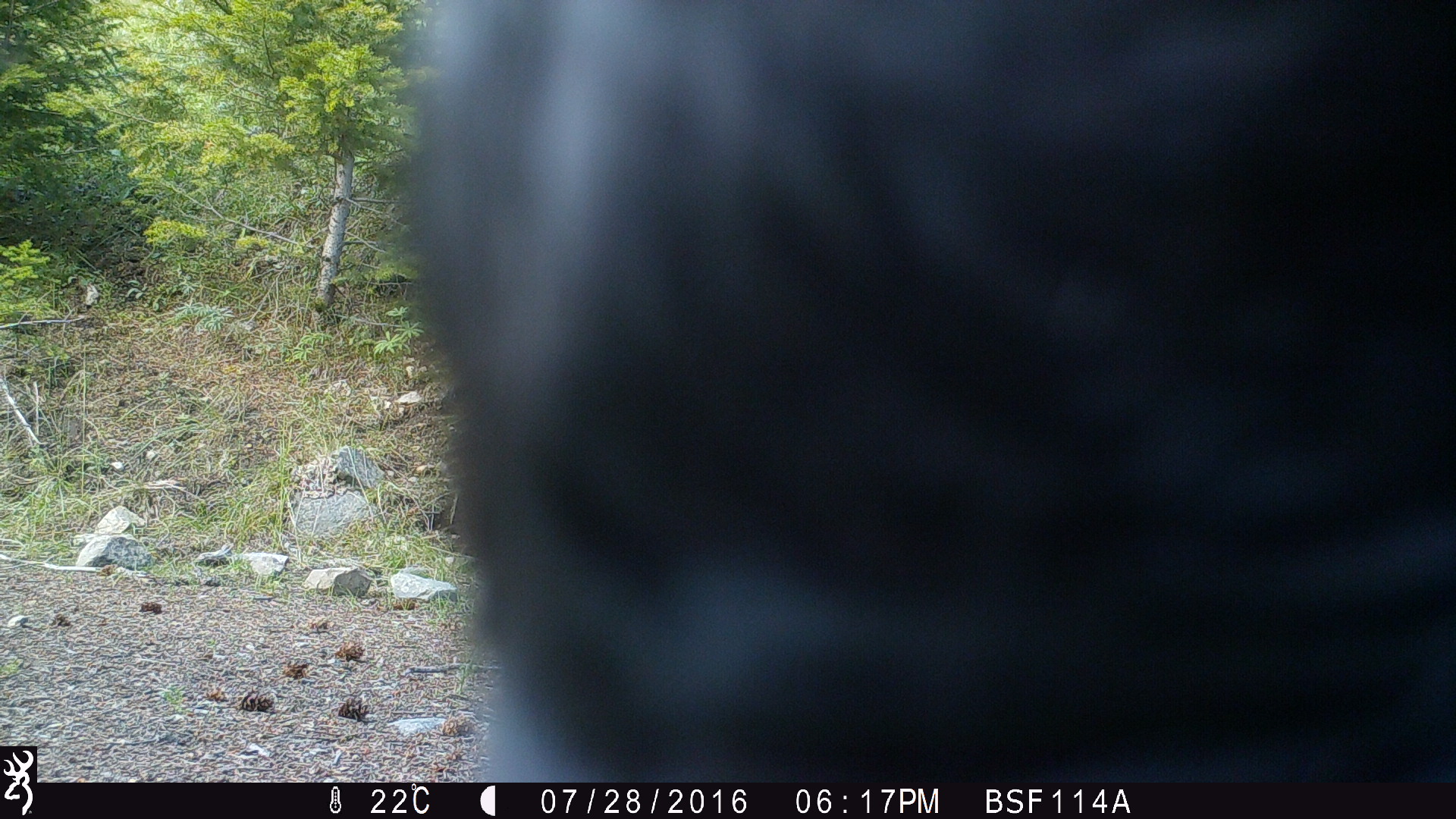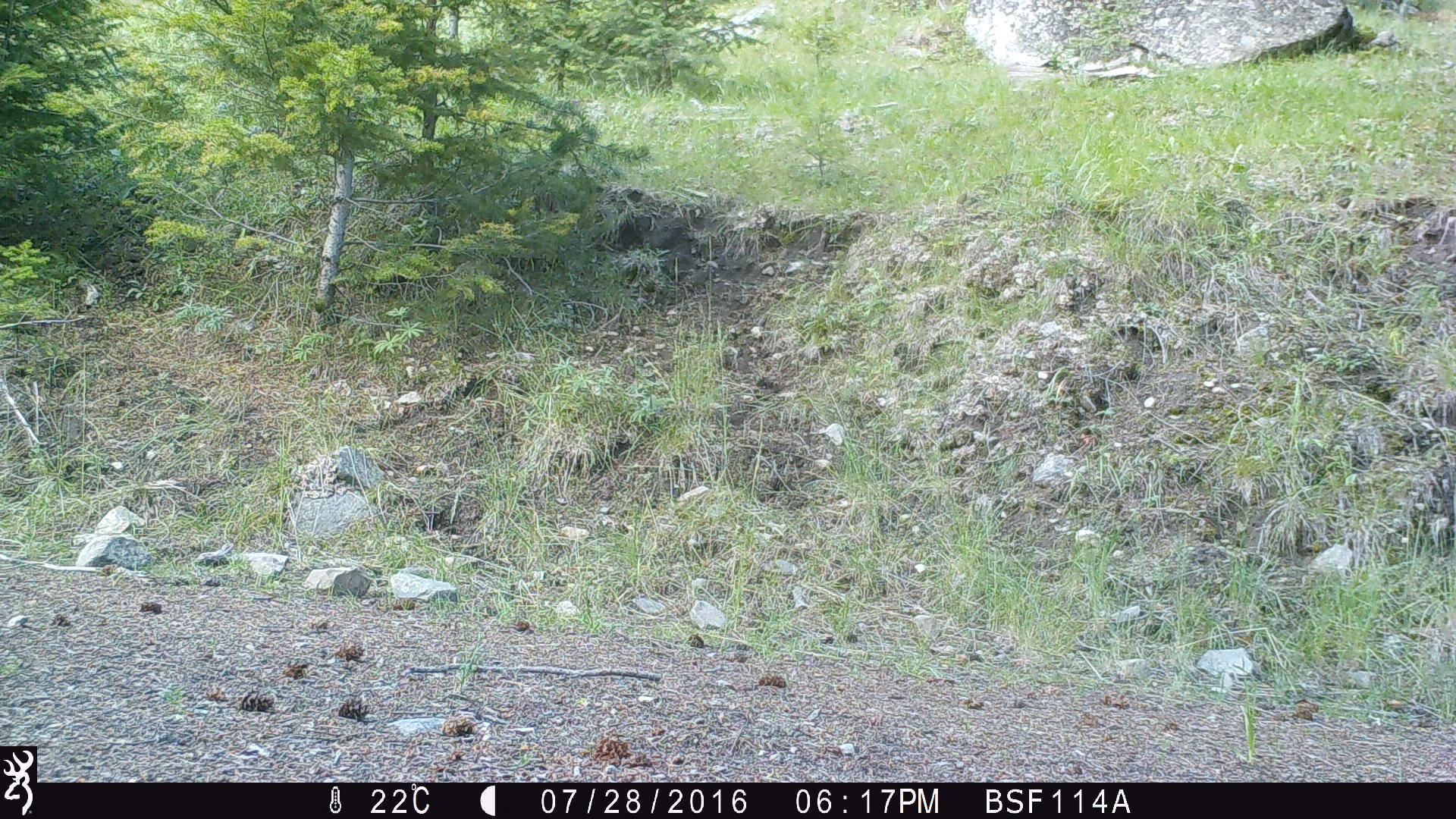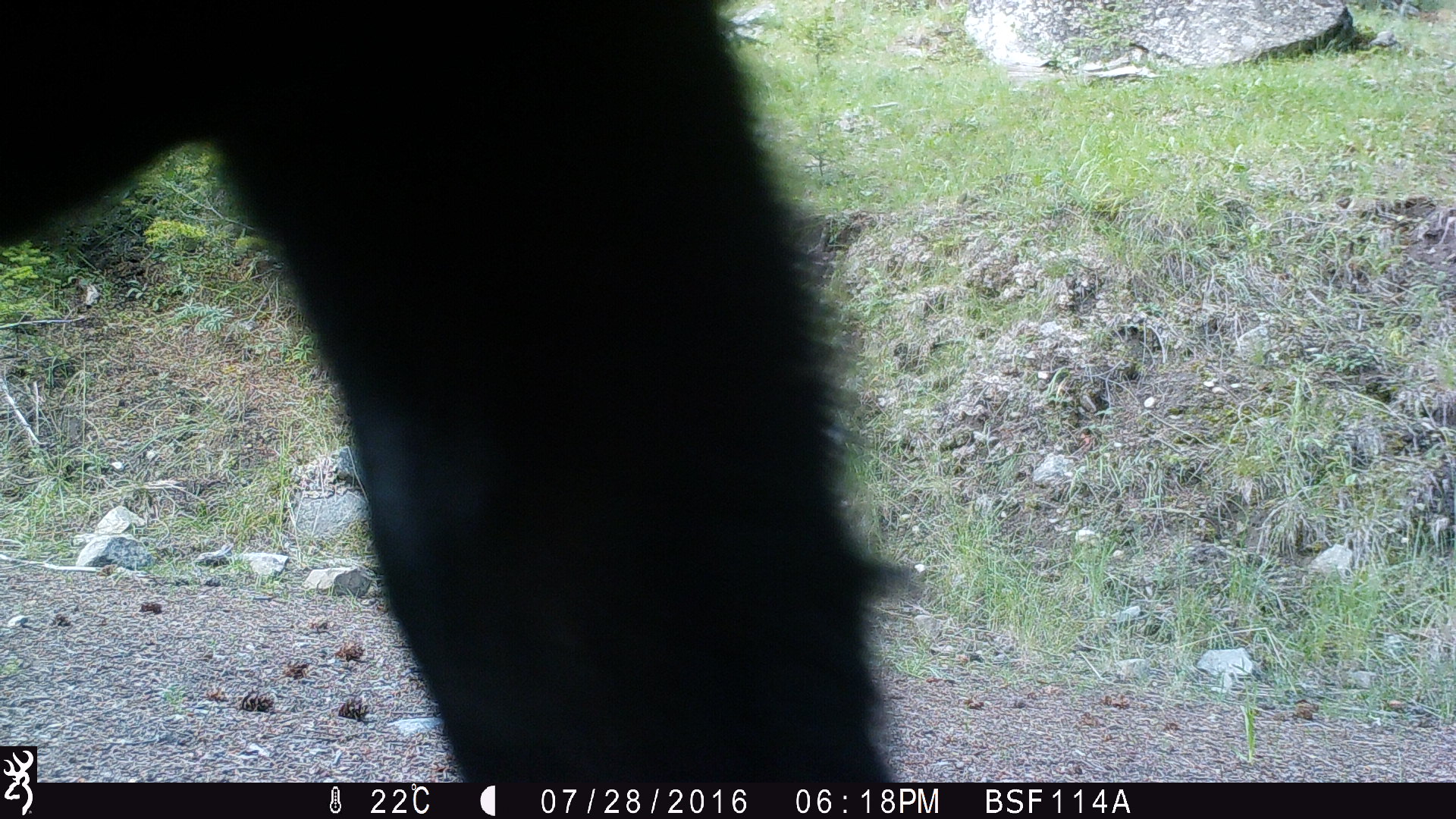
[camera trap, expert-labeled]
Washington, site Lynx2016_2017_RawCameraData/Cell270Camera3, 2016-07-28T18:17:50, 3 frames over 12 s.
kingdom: Animalia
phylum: Chordata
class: Mammalia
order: Artiodactyla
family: Bovidae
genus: Bos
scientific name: Bos taurus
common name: domestic cattle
Domestic cattle (Bos taurus). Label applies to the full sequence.